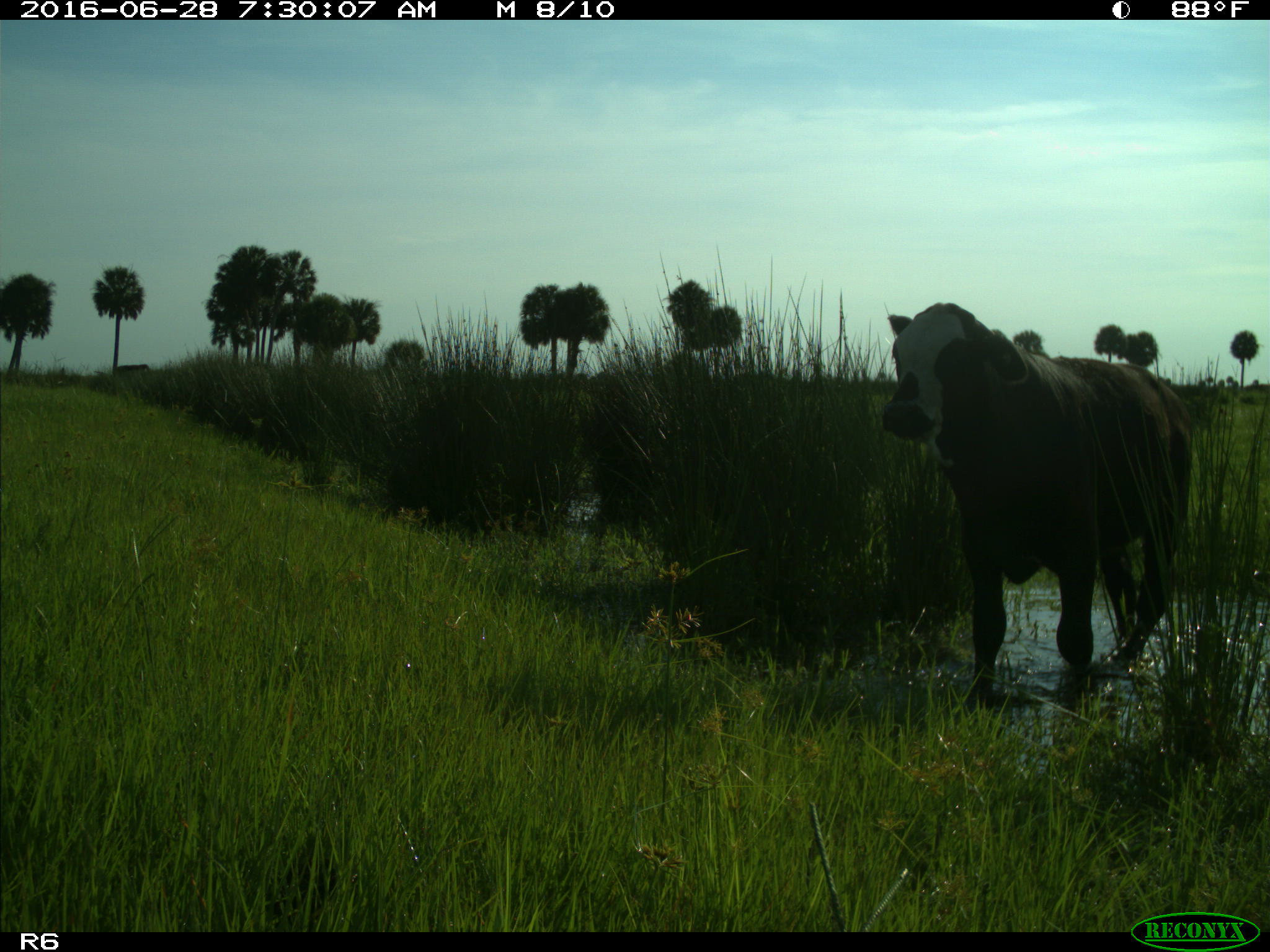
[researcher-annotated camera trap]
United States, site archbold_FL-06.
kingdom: Animalia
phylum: Chordata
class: Mammalia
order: Artiodactyla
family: Bovidae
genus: Bos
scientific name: Bos taurus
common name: domestic cow